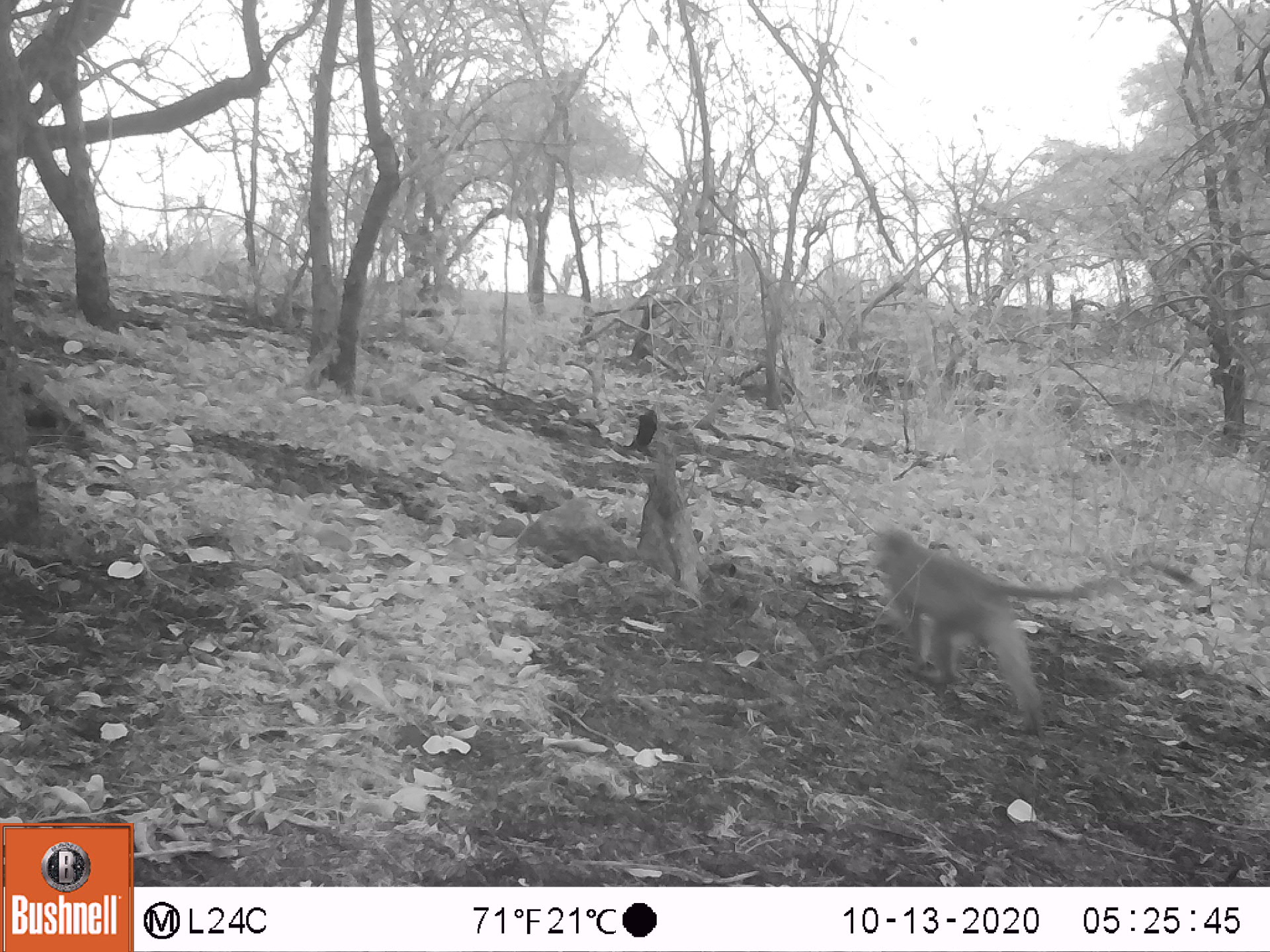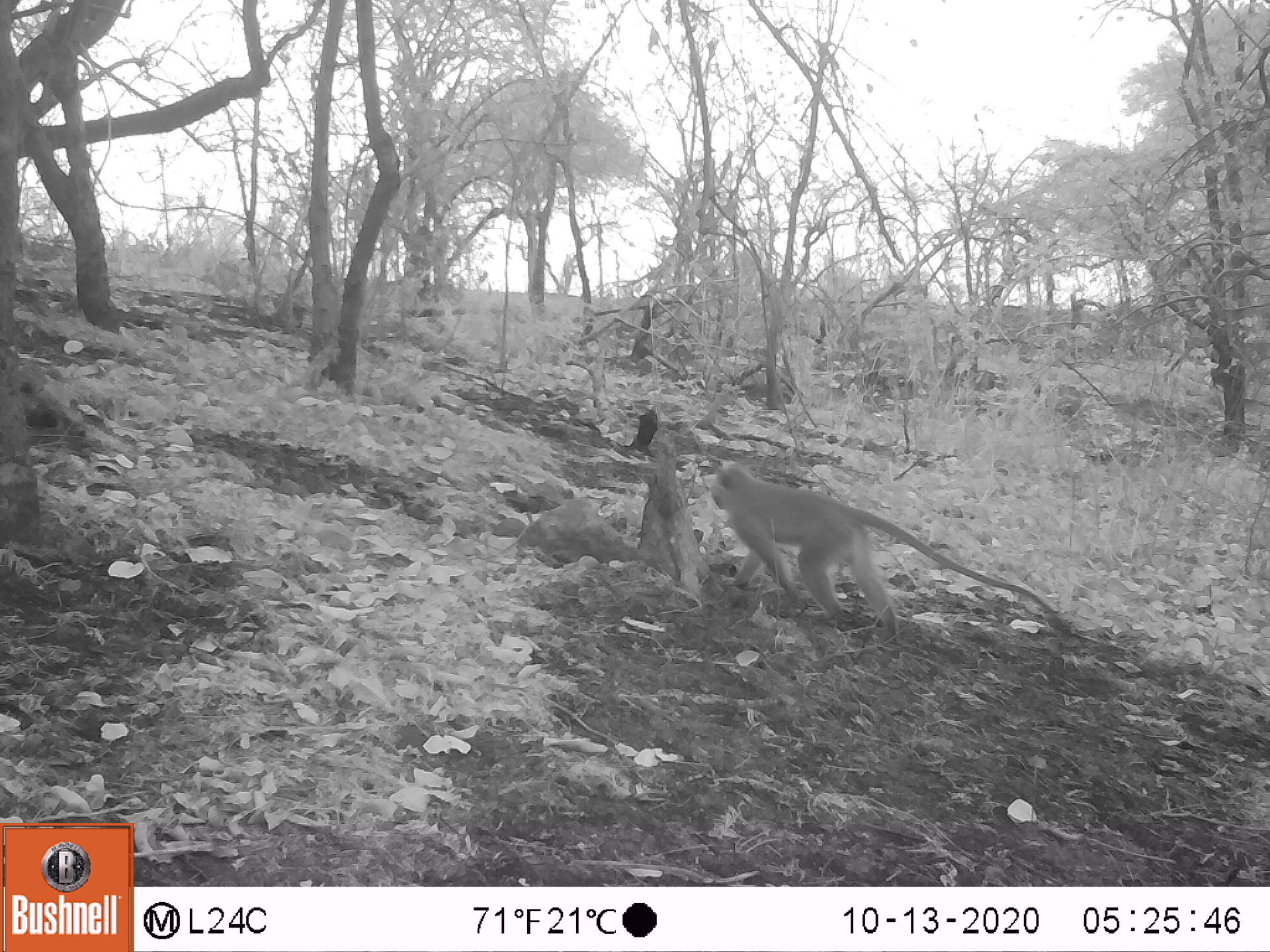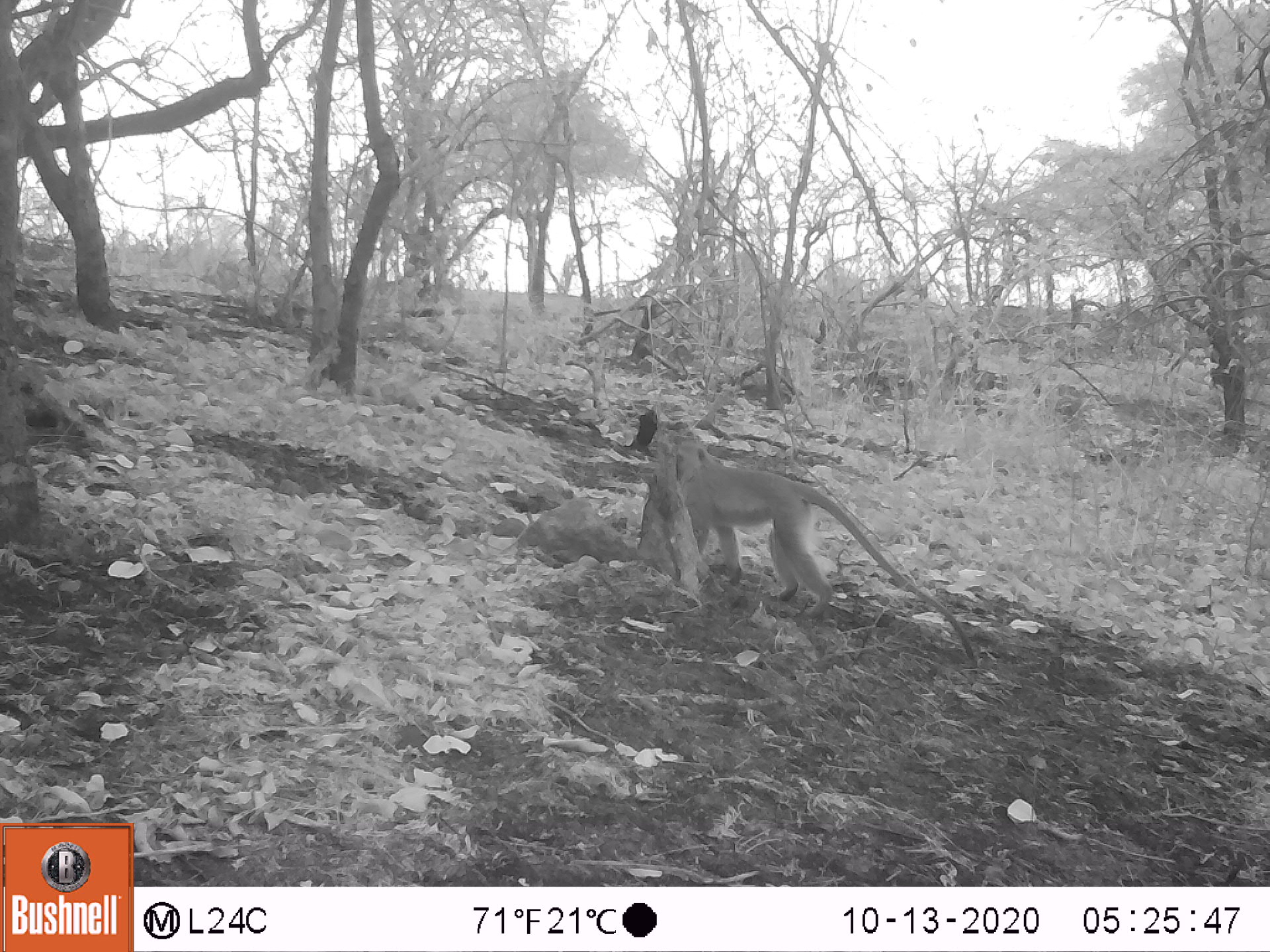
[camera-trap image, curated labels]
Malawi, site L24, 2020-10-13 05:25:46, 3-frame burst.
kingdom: Animalia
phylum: Chordata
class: Mammalia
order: Primates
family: Cercopithecidae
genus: Chlorocebus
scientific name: Chlorocebus pygerythrus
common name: vervet monkey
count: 1